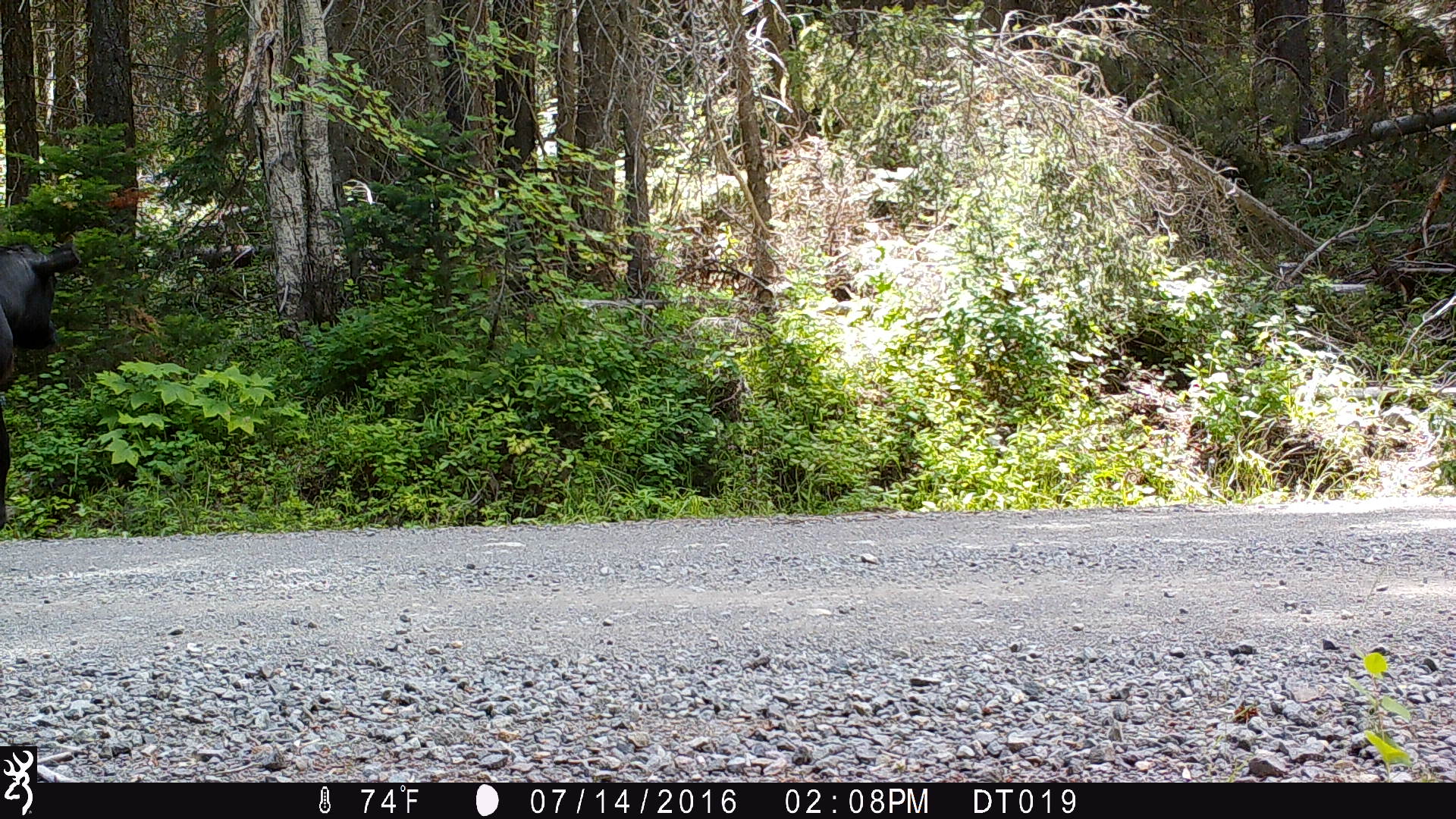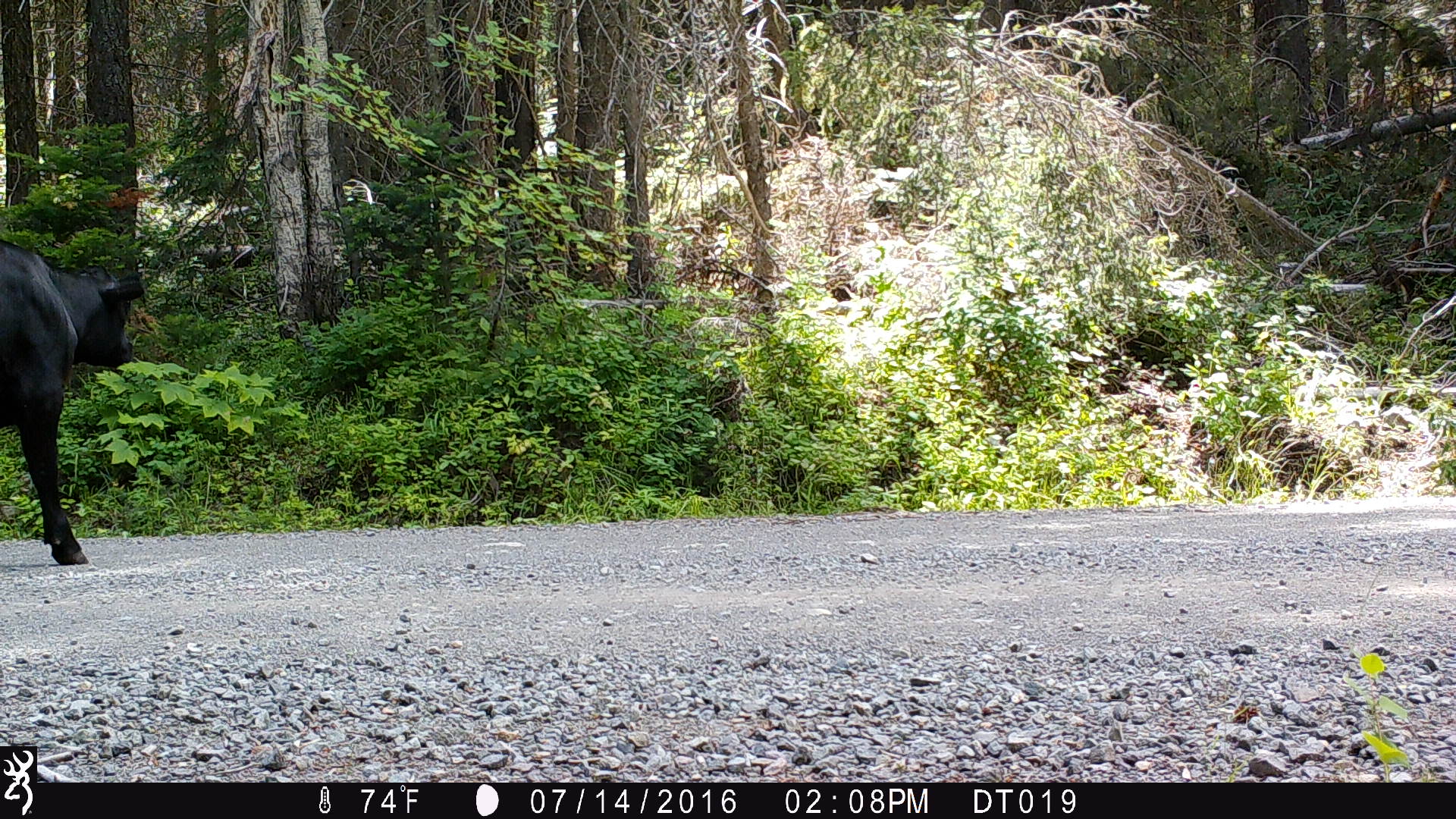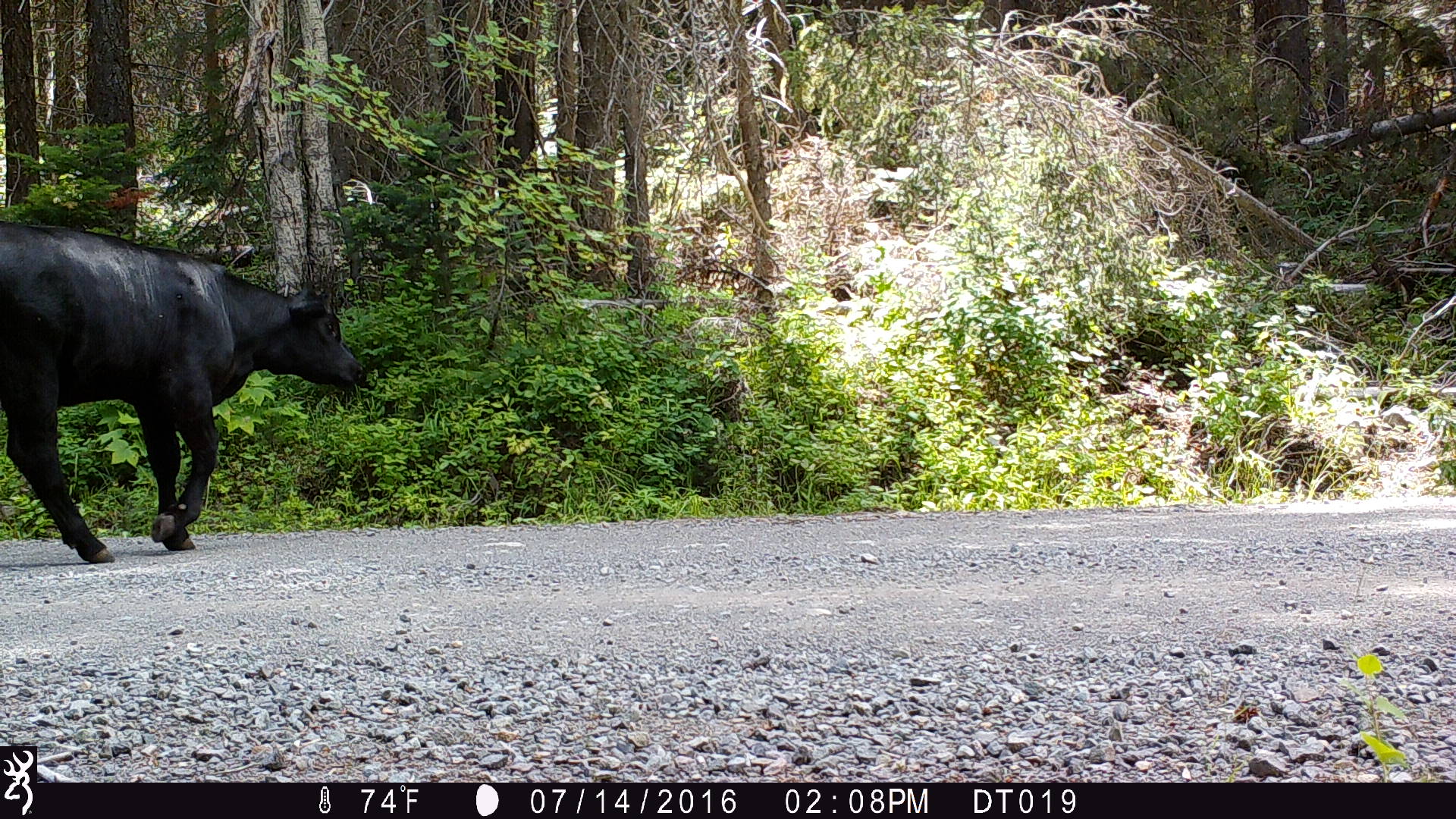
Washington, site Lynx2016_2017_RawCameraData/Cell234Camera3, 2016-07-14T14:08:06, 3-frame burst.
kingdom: Animalia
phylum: Chordata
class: Mammalia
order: Artiodactyla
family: Bovidae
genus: Bos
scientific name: Bos taurus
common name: domestic cattle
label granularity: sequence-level